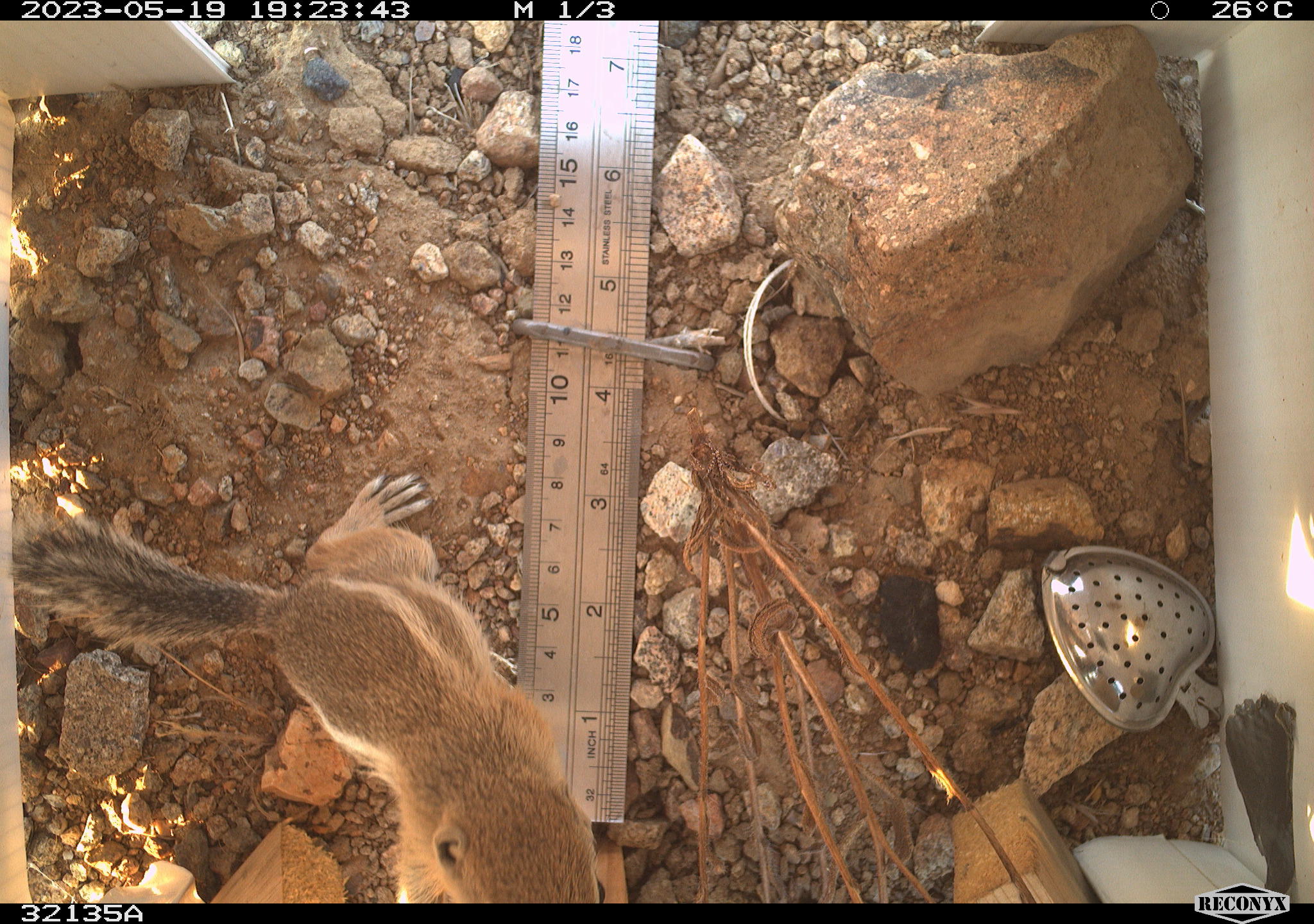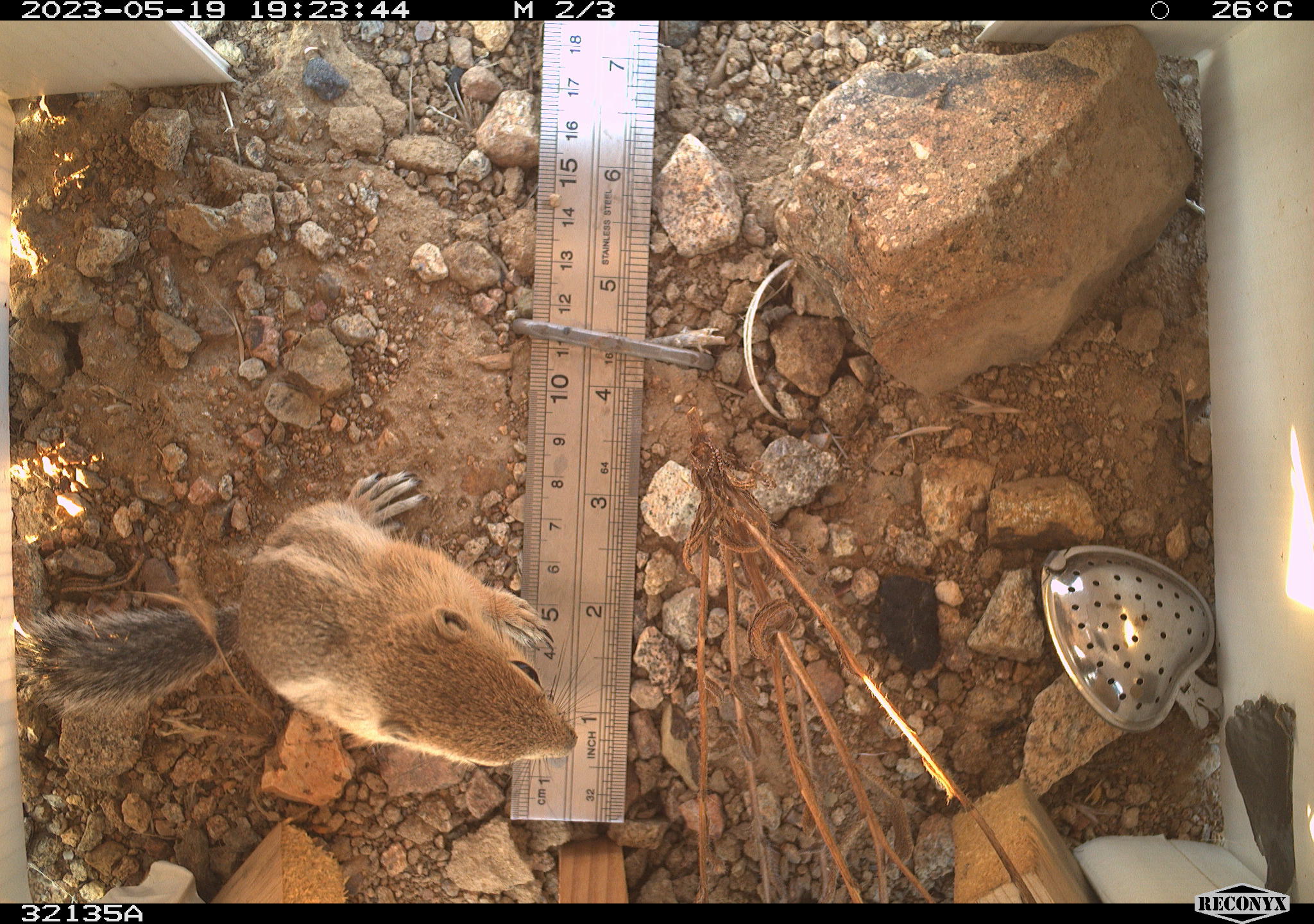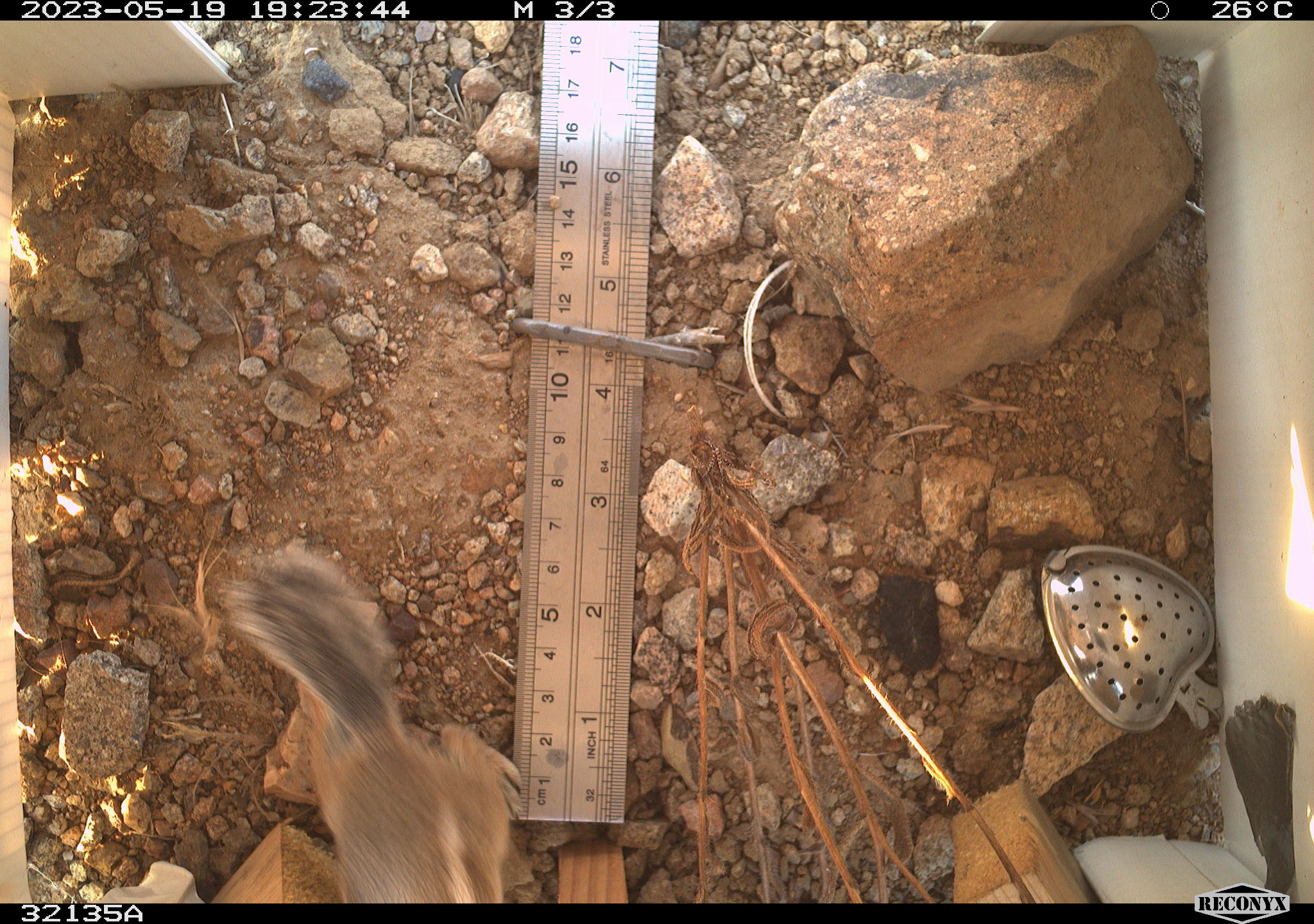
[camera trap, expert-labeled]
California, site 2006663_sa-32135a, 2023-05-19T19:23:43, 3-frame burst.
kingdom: Animalia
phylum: Chordata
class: Mammalia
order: Rodentia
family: Sciuridae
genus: Ammospermophilus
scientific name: Ammospermophilus leucurus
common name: white-tailed antelope squirrel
White-tailed antelope squirrel (Ammospermophilus leucurus).